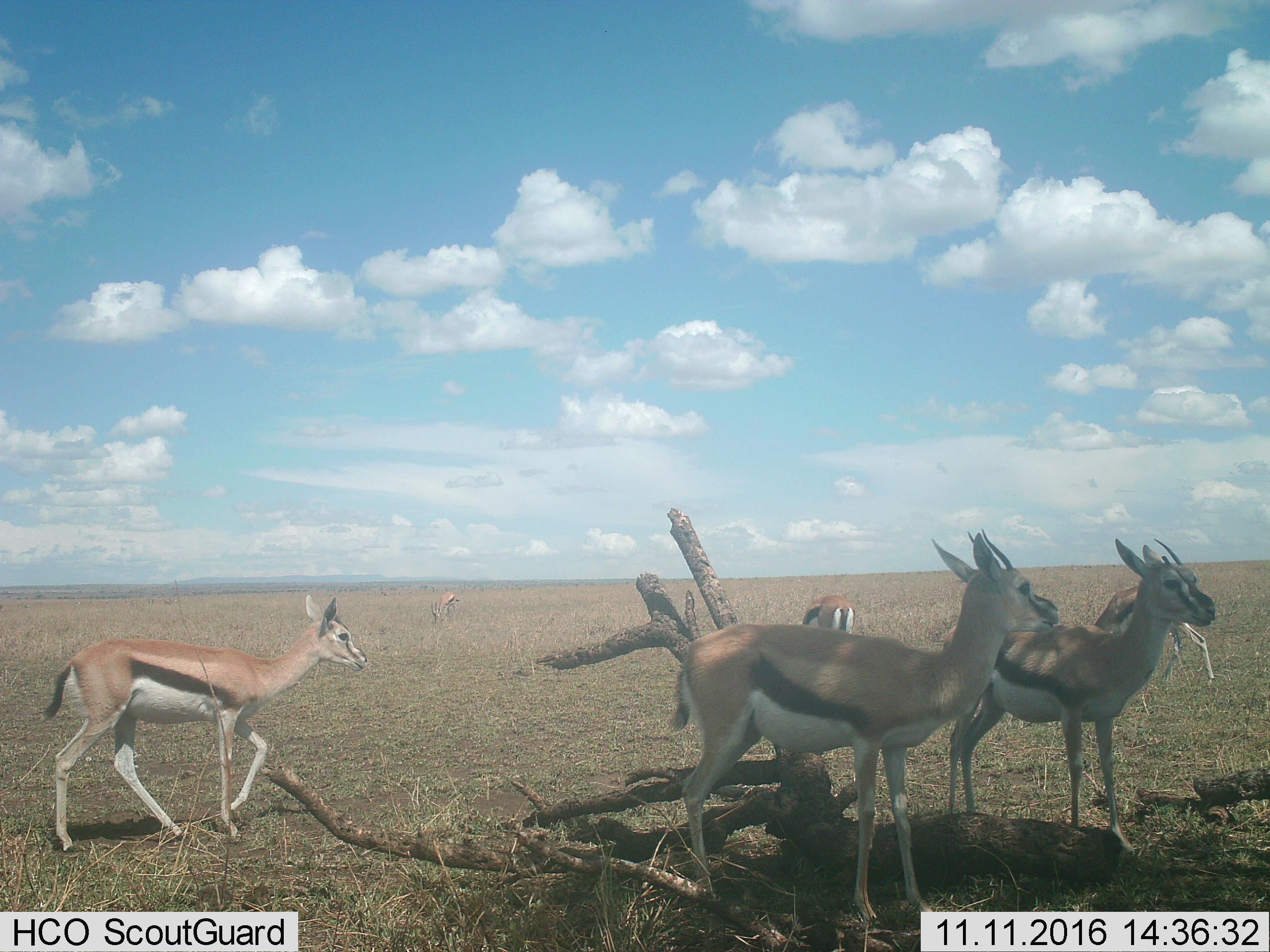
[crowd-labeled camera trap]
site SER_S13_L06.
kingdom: Animalia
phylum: Chordata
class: Mammalia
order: Artiodactyla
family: Bovidae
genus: Eudorcas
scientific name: Eudorcas thomsonii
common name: thomson's gazelle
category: gazellethomsons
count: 6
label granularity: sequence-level